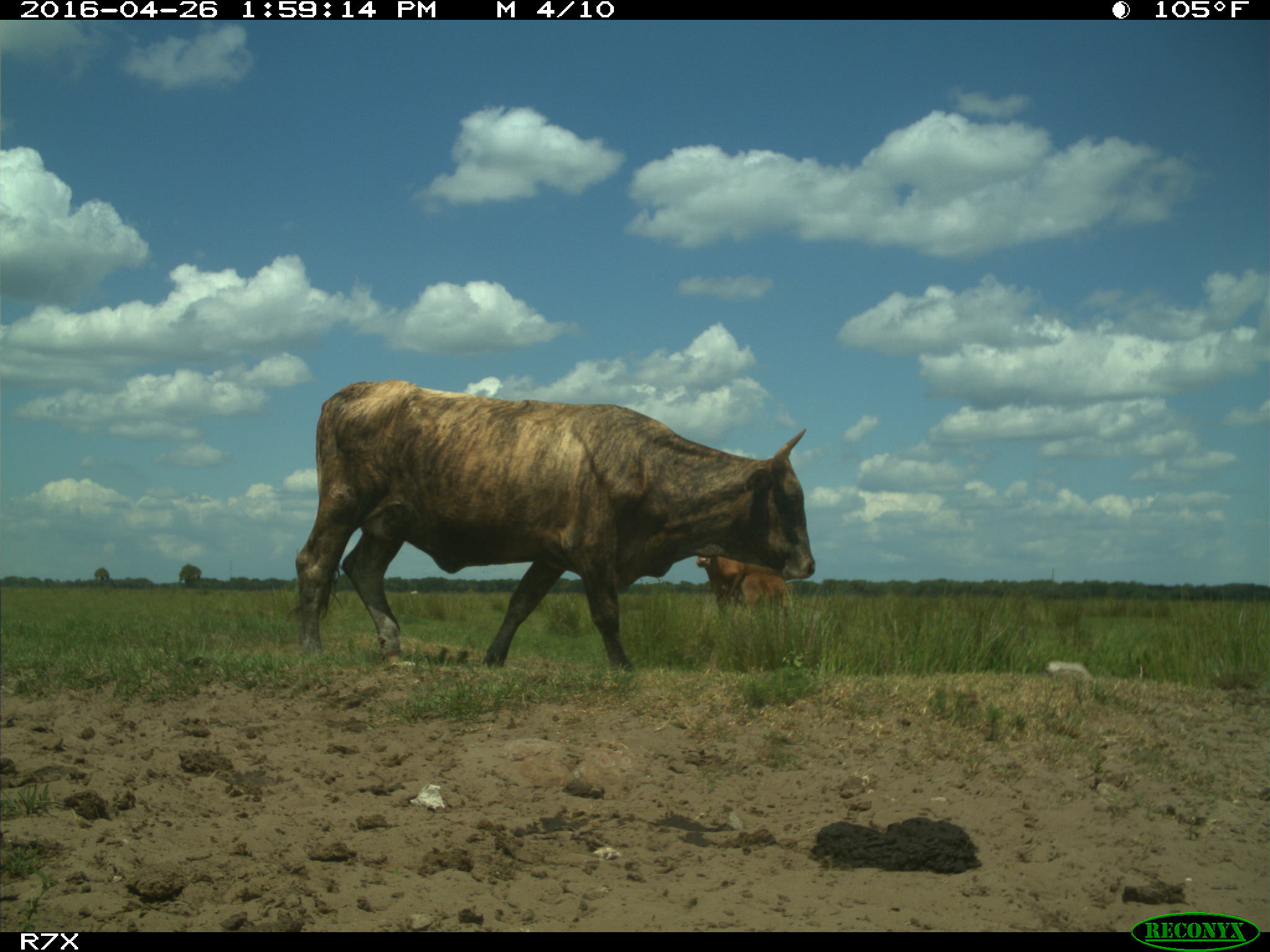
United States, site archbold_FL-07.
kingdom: Animalia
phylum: Chordata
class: Mammalia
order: Artiodactyla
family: Bovidae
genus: Bos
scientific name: Bos taurus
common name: domestic cow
Bos taurus (domestic cow).